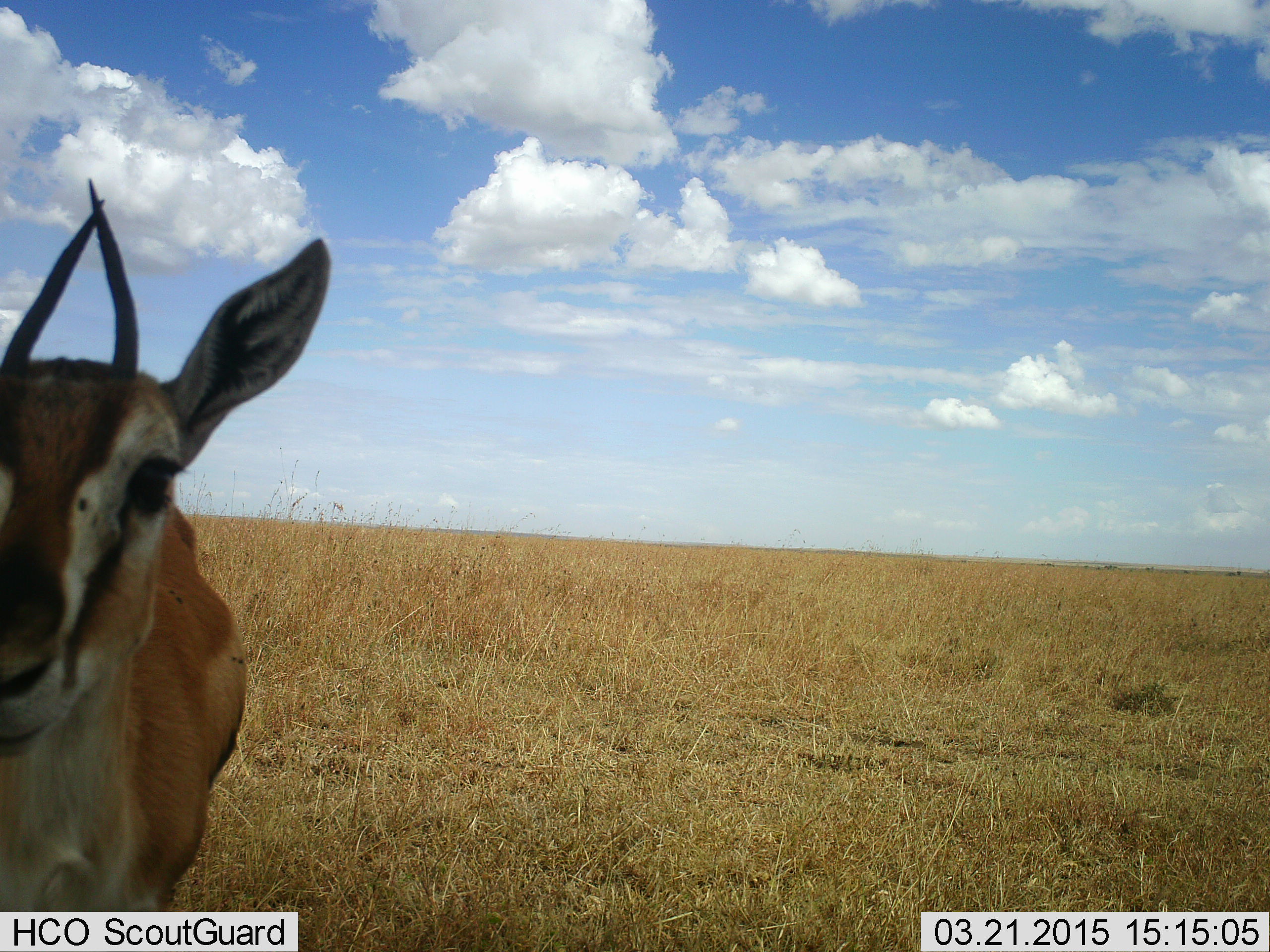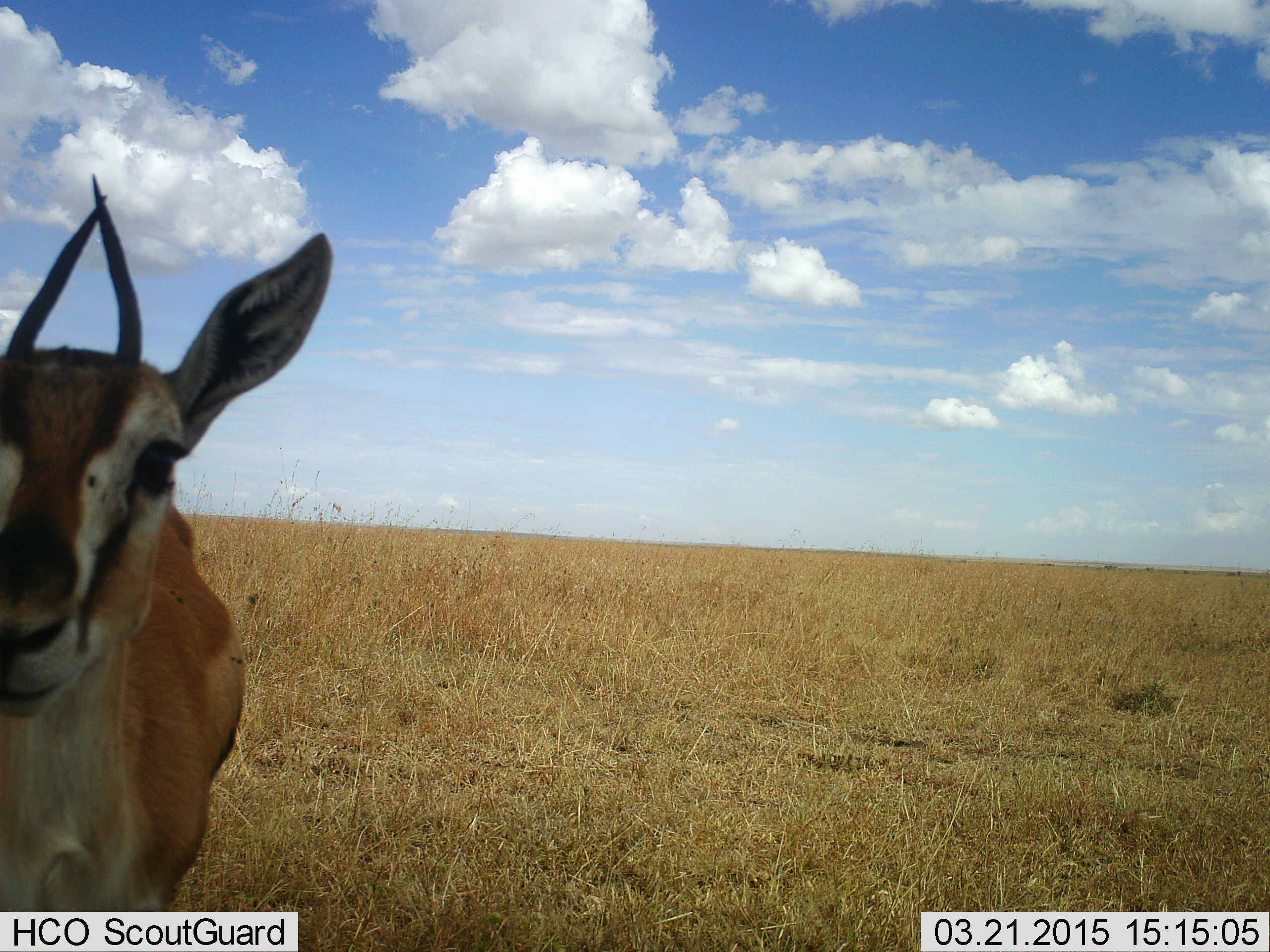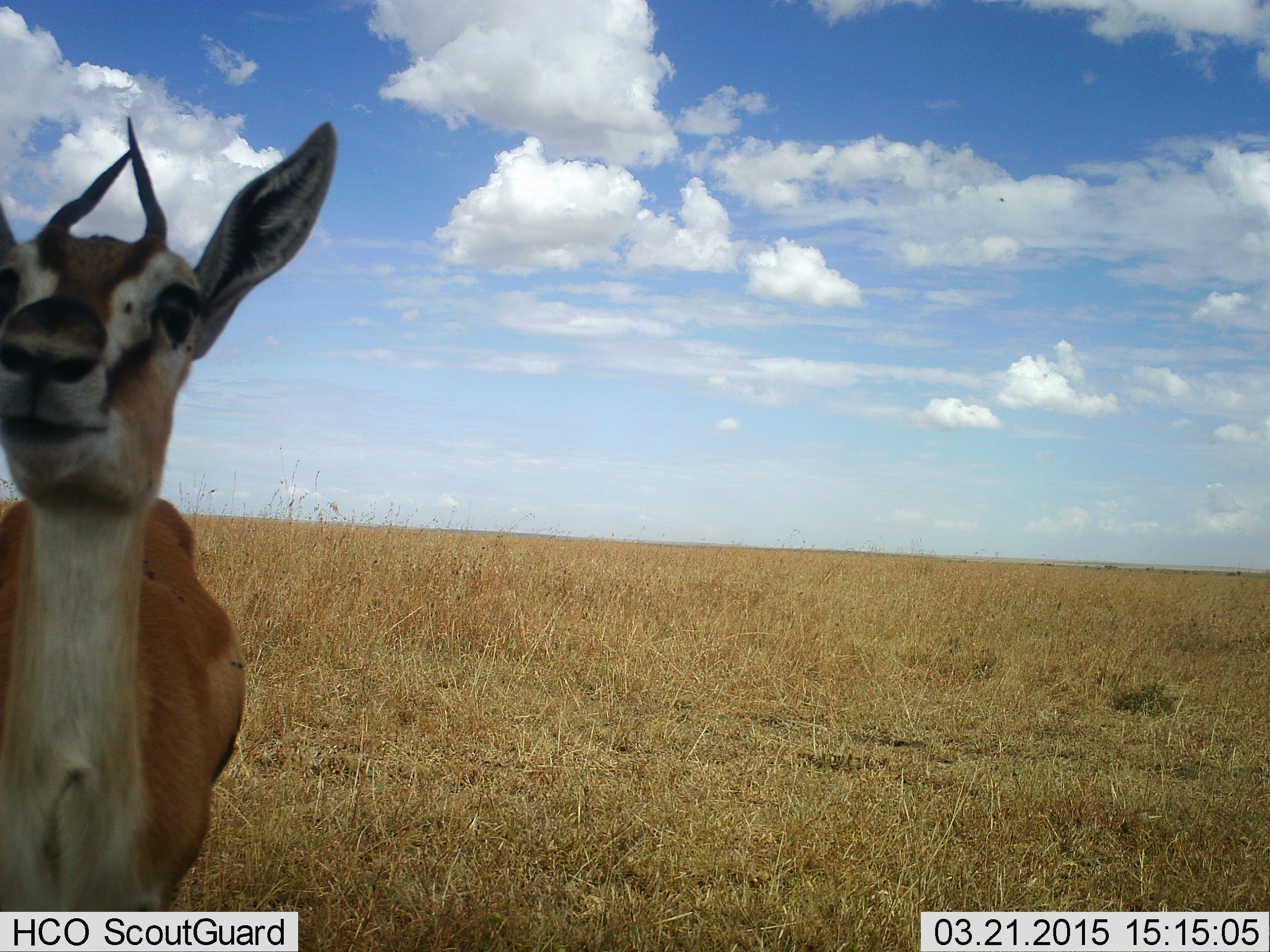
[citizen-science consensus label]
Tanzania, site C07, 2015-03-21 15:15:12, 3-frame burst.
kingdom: Animalia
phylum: Chordata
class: Mammalia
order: Artiodactyla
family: Bovidae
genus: Eudorcas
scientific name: Eudorcas thomsonii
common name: thomson's gazelle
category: gazellethomsons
Gazellethomsons (thomson's gazelle) (Eudorcas thomsonii), count 1. Behavior (volunteer vote fractions): standing 90%, resting 0%, moving 10%, interacting 0%. Young present (vote fraction): 0%. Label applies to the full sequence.